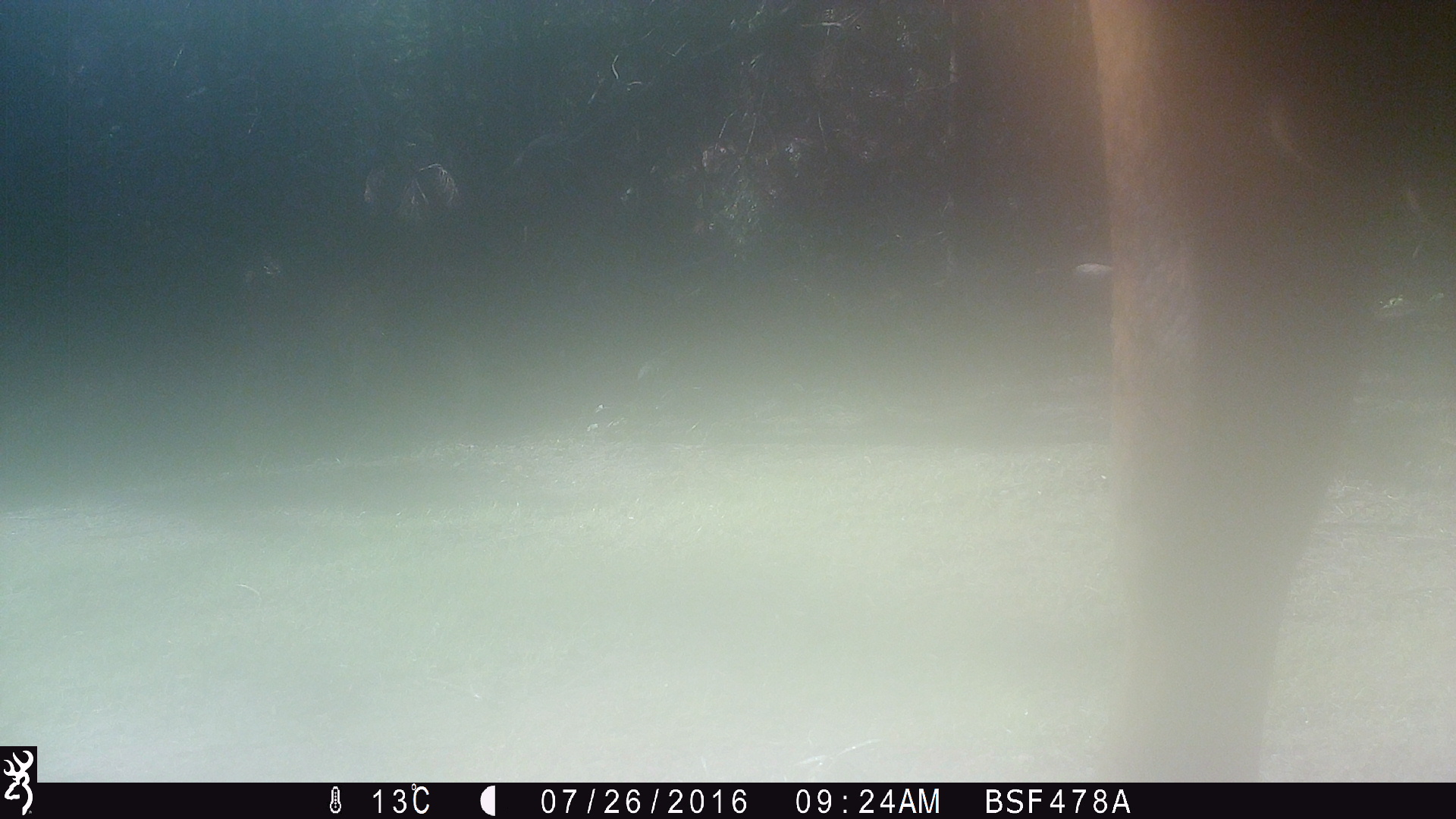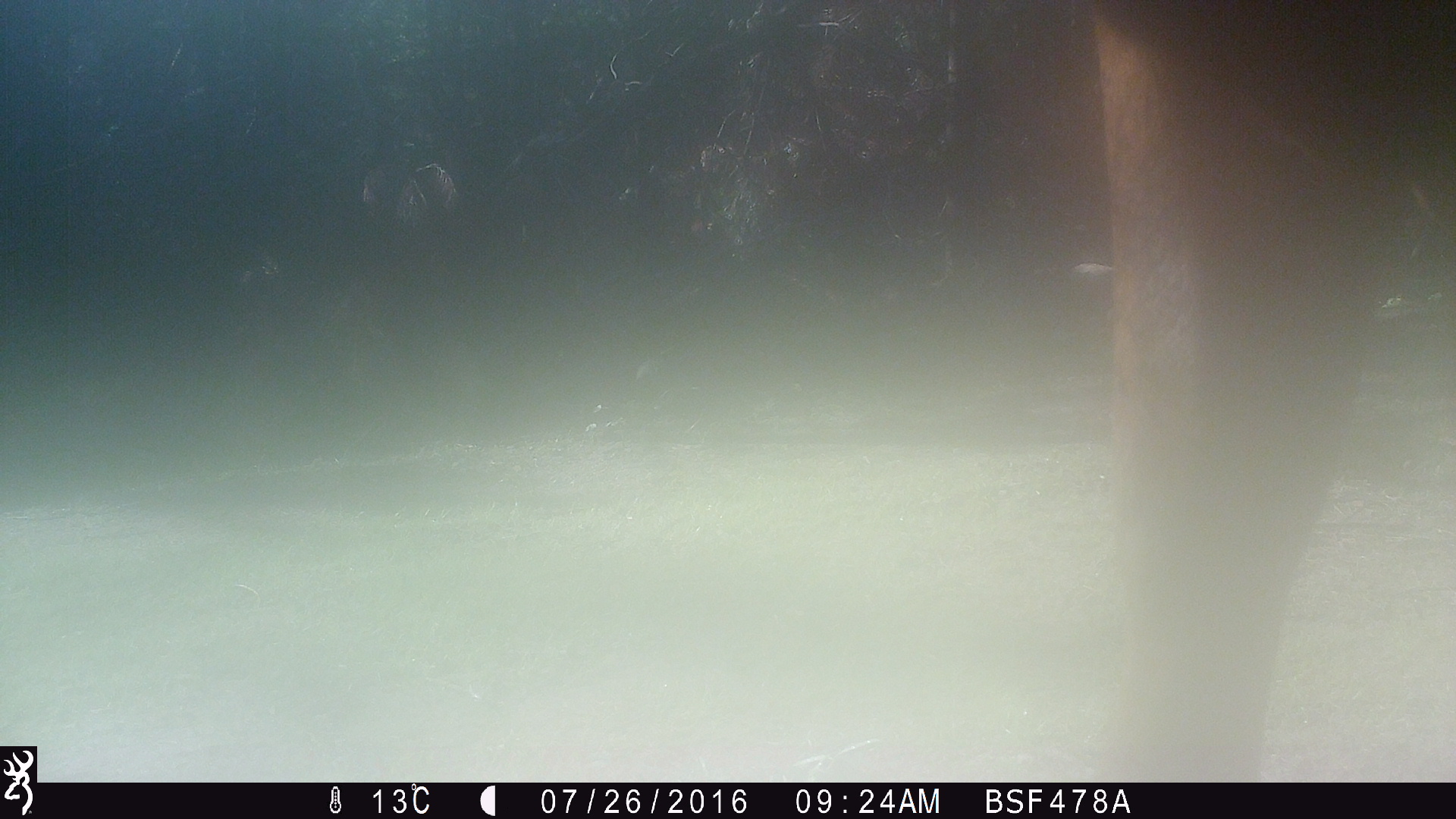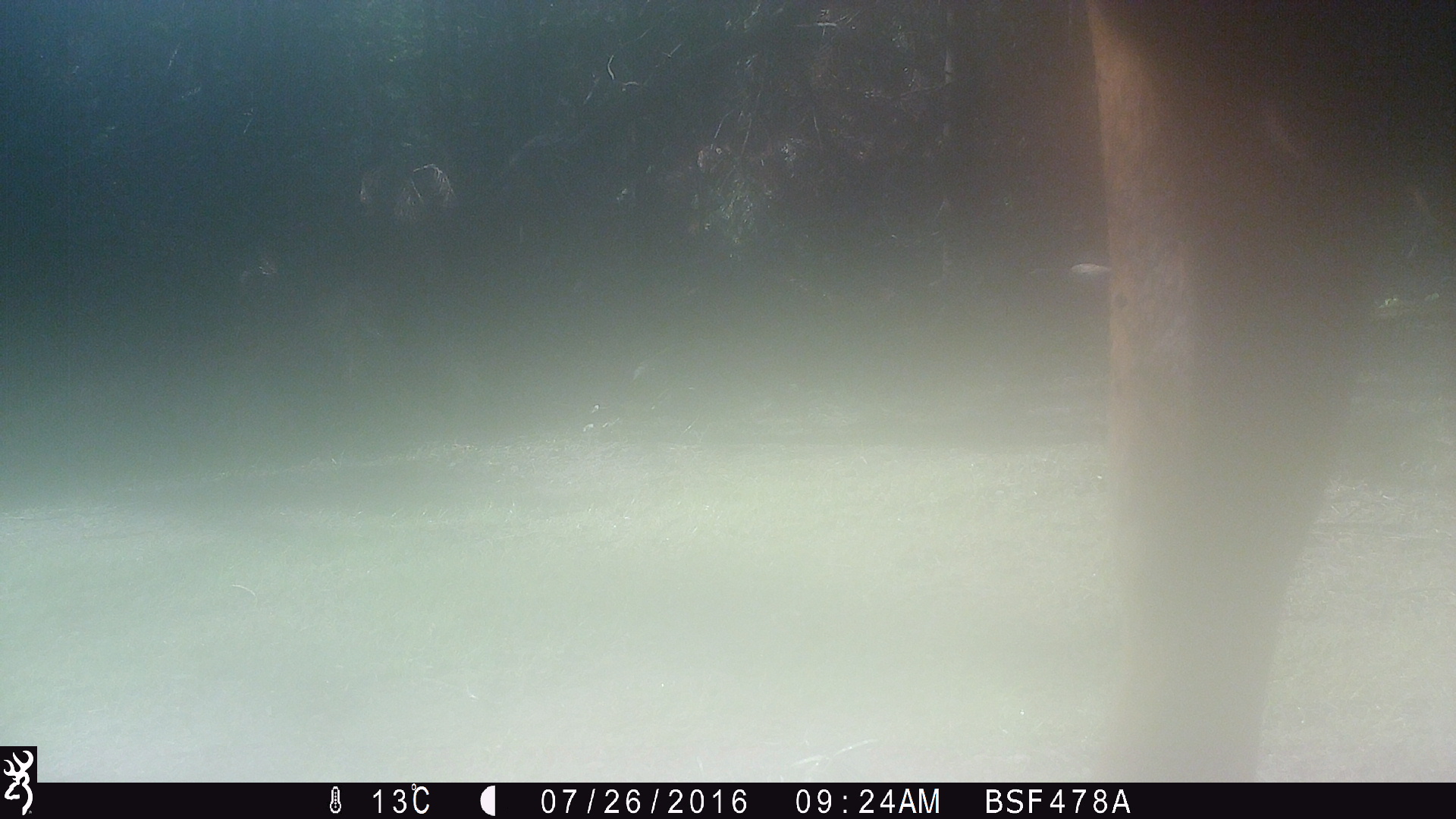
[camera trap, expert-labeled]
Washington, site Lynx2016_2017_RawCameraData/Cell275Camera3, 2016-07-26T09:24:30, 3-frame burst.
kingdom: Animalia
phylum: Chordata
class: Mammalia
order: Artiodactyla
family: Bovidae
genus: Bos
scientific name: Bos taurus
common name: domestic cattle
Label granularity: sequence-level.